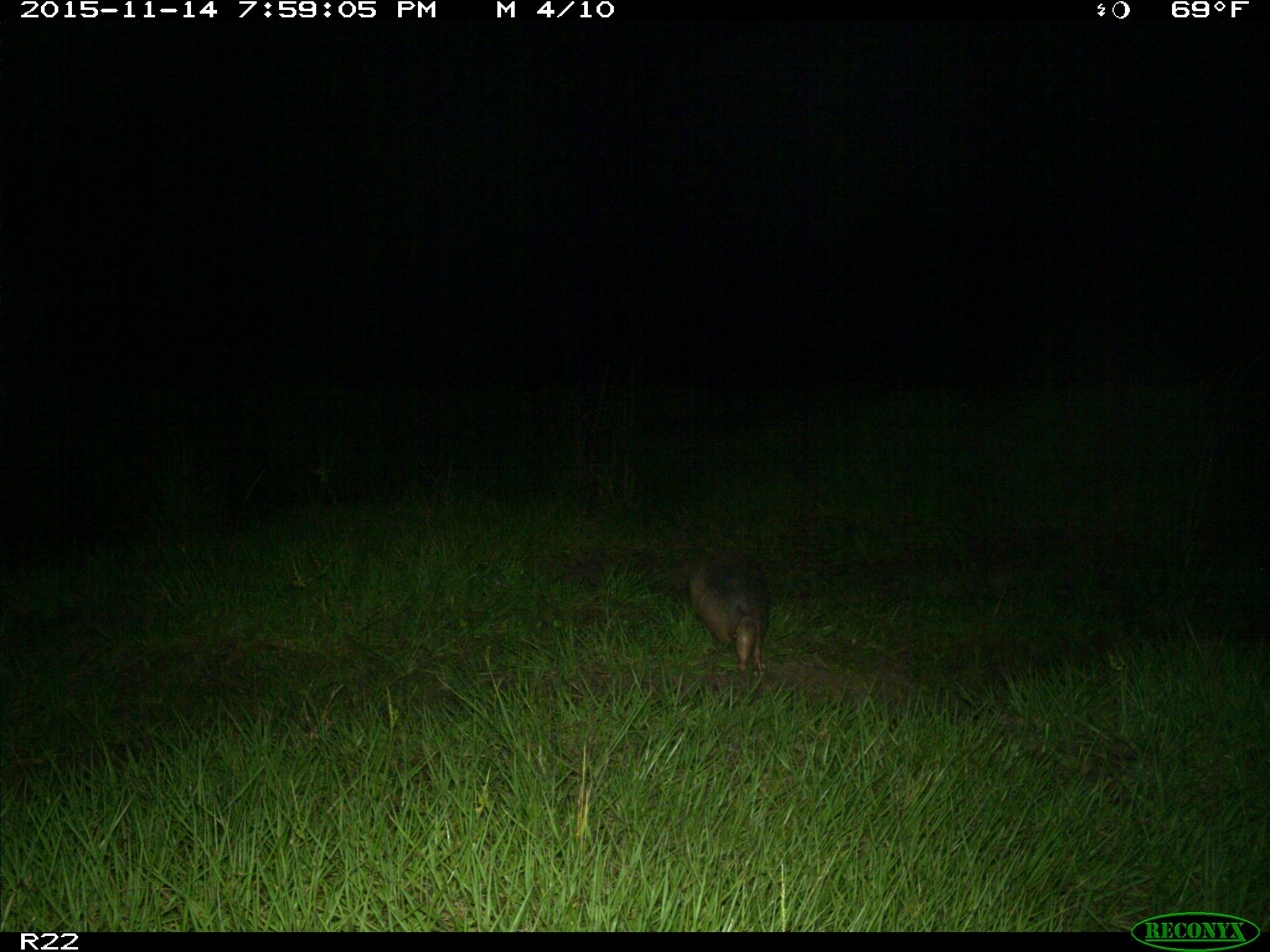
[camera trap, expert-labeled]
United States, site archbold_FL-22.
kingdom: Animalia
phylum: Chordata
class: Mammalia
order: Cingulata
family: Dasypodidae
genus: Dasypus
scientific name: Dasypus novemcinctus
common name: nine-banded armadillo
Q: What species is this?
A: Dasypus novemcinctus (nine-banded armadillo).